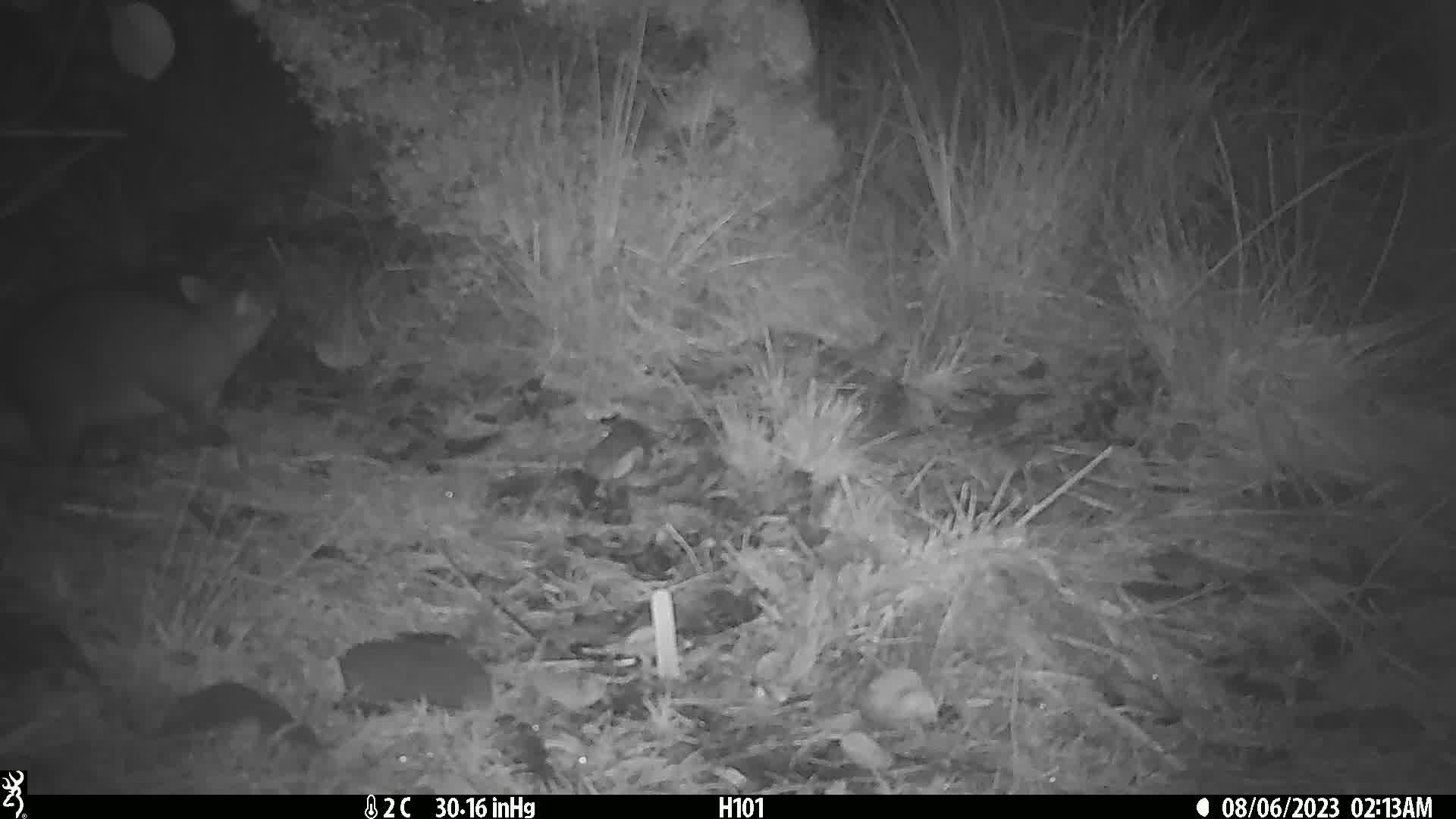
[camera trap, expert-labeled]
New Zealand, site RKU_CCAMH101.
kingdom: Animalia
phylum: Chordata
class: Mammalia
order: Diprotodontia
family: Phalangeridae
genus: Trichosurus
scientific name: Trichosurus vulpecula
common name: common brushtail possum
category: possum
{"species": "possum (common brushtail possum) (Trichosurus vulpecula)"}